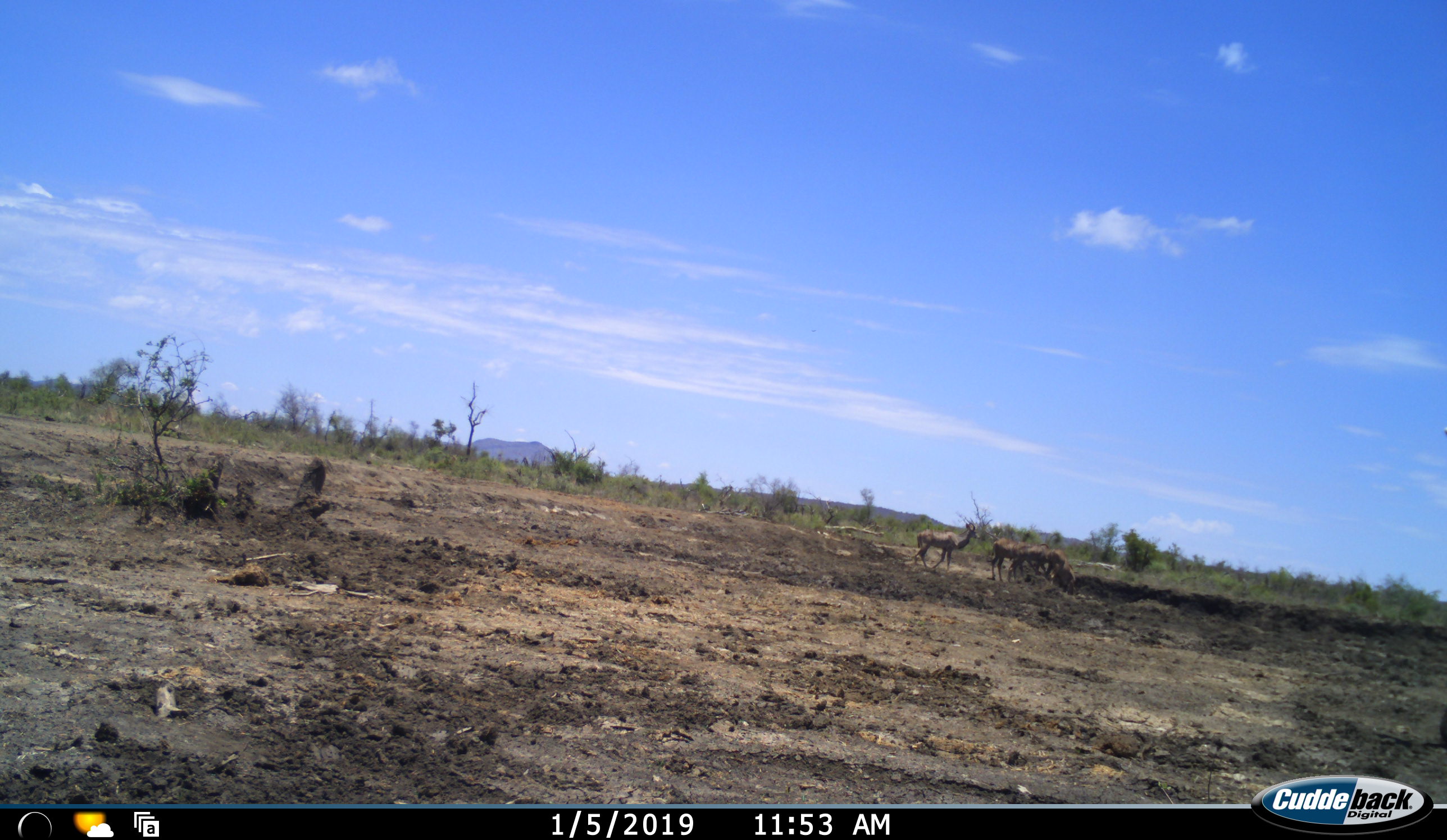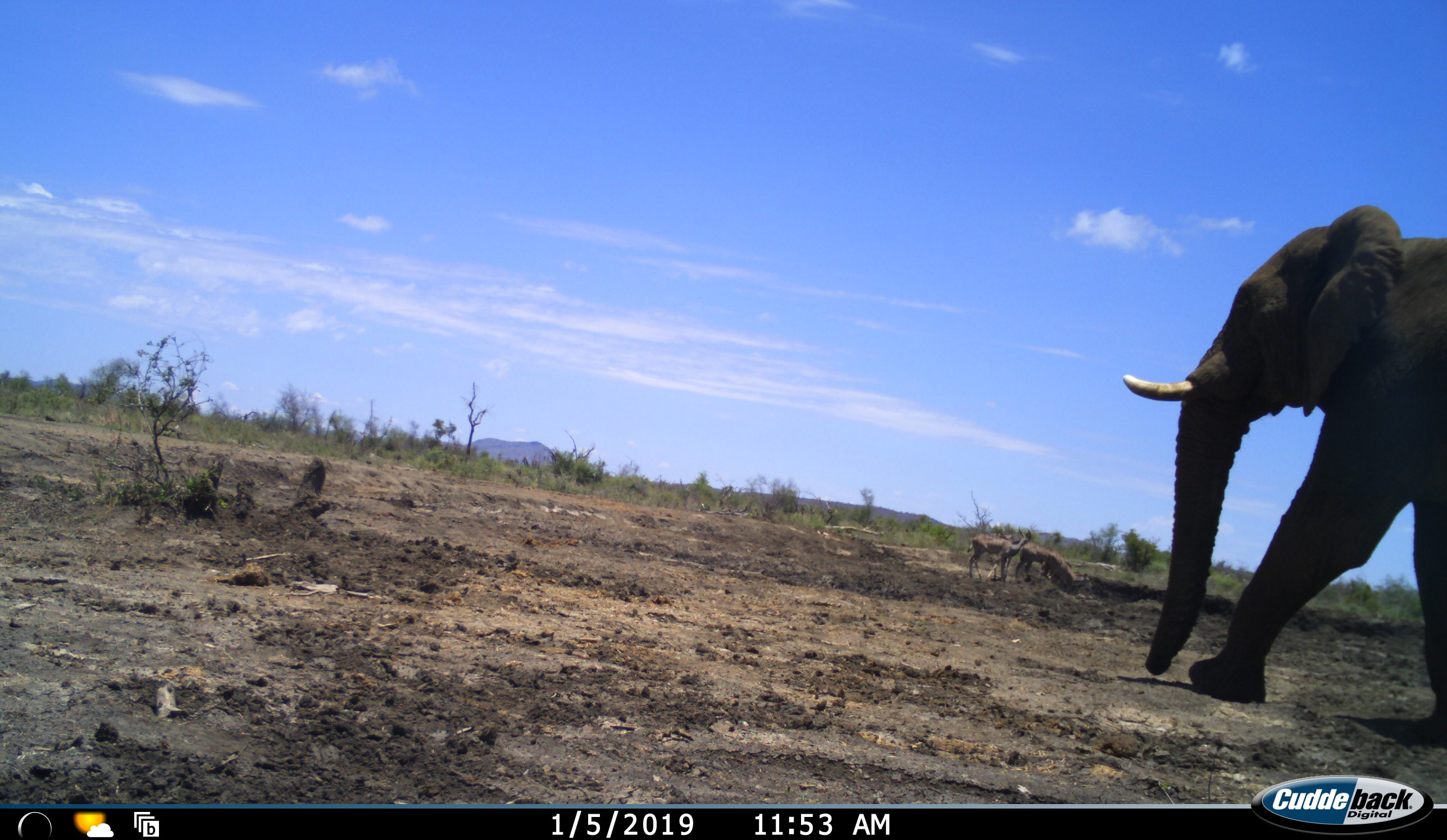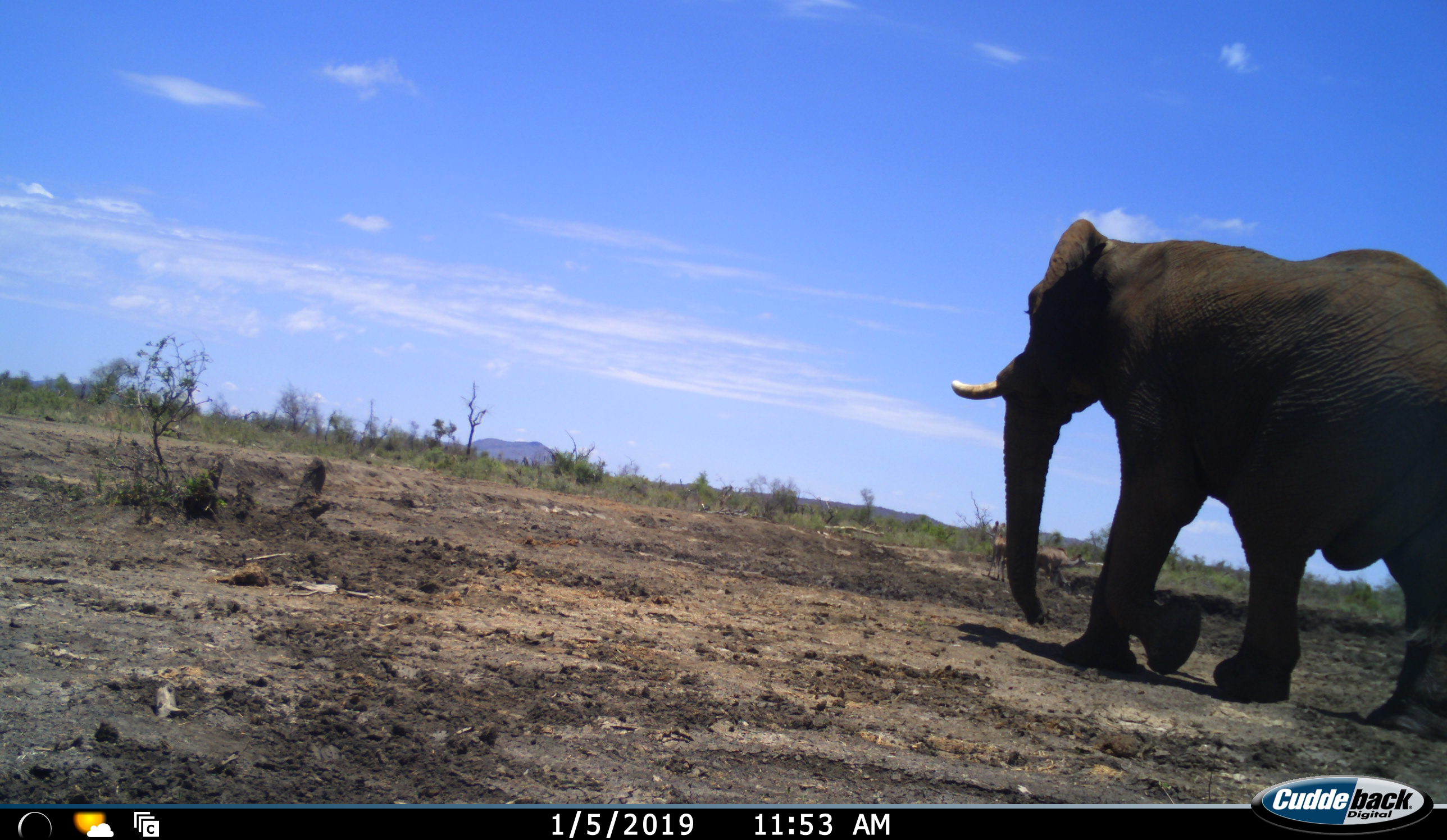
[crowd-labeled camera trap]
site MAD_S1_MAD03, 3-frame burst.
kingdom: Animalia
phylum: Chordata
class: Mammalia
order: Proboscidea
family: Elephantidae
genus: Loxodonta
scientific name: Loxodonta africana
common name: african bush elephant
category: elephant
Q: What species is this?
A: Elephant (african bush elephant) (Loxodonta africana).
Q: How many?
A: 1.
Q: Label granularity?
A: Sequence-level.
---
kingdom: Animalia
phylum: Chordata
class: Mammalia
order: Artiodactyla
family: Bovidae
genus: Tragelaphus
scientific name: Tragelaphus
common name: kudu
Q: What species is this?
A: Kudu (Tragelaphus).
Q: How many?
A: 4.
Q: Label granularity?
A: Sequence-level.